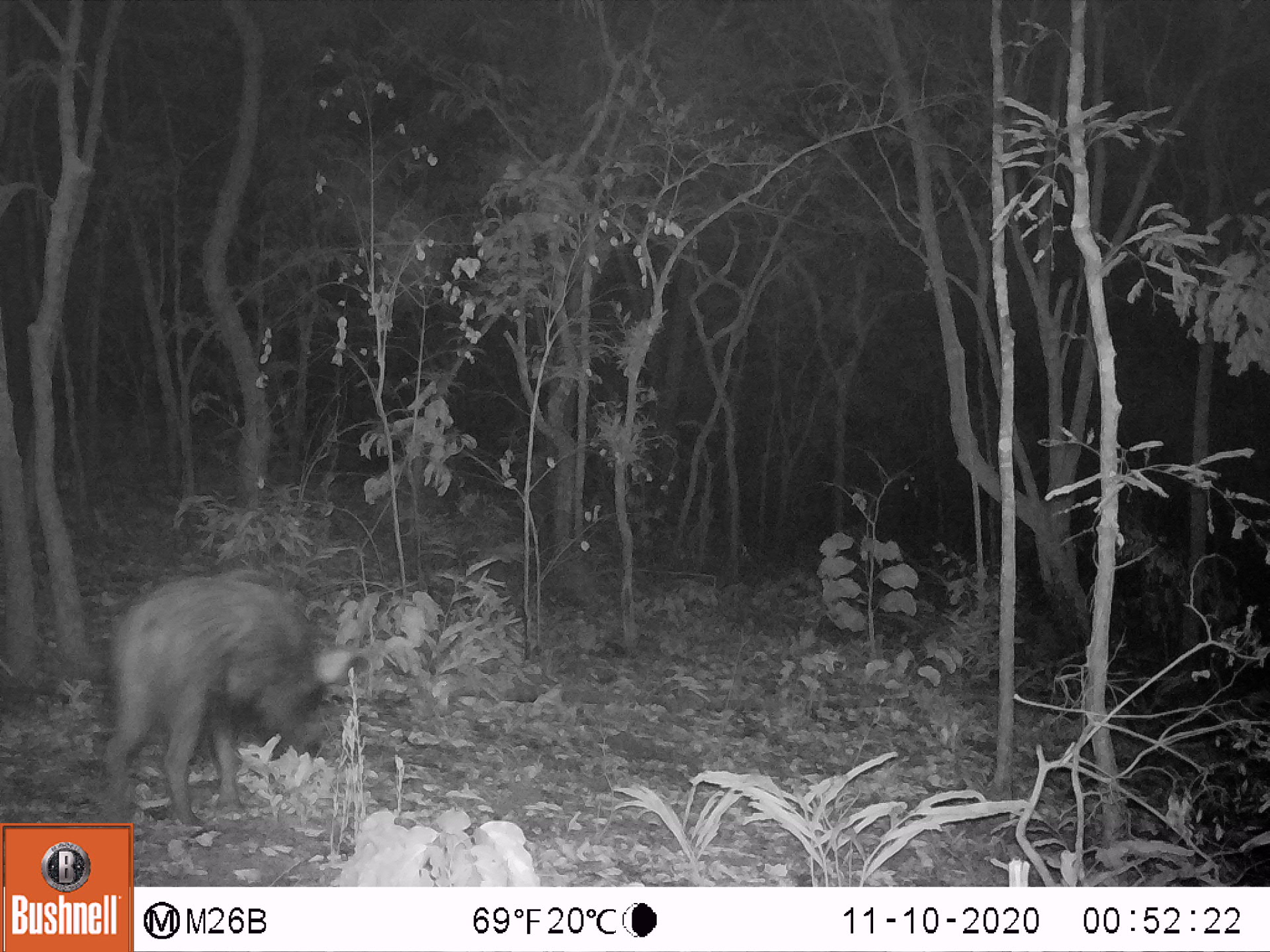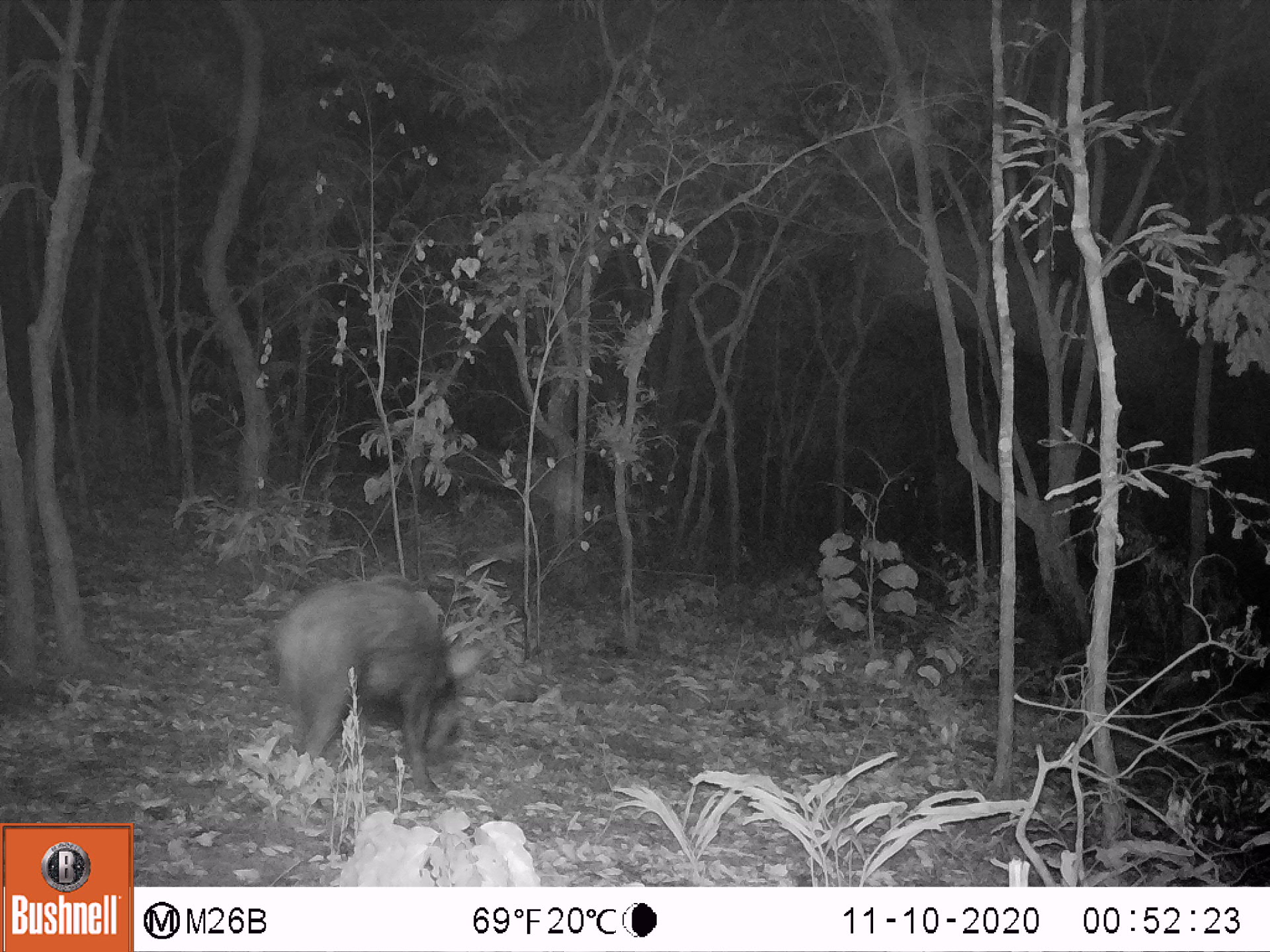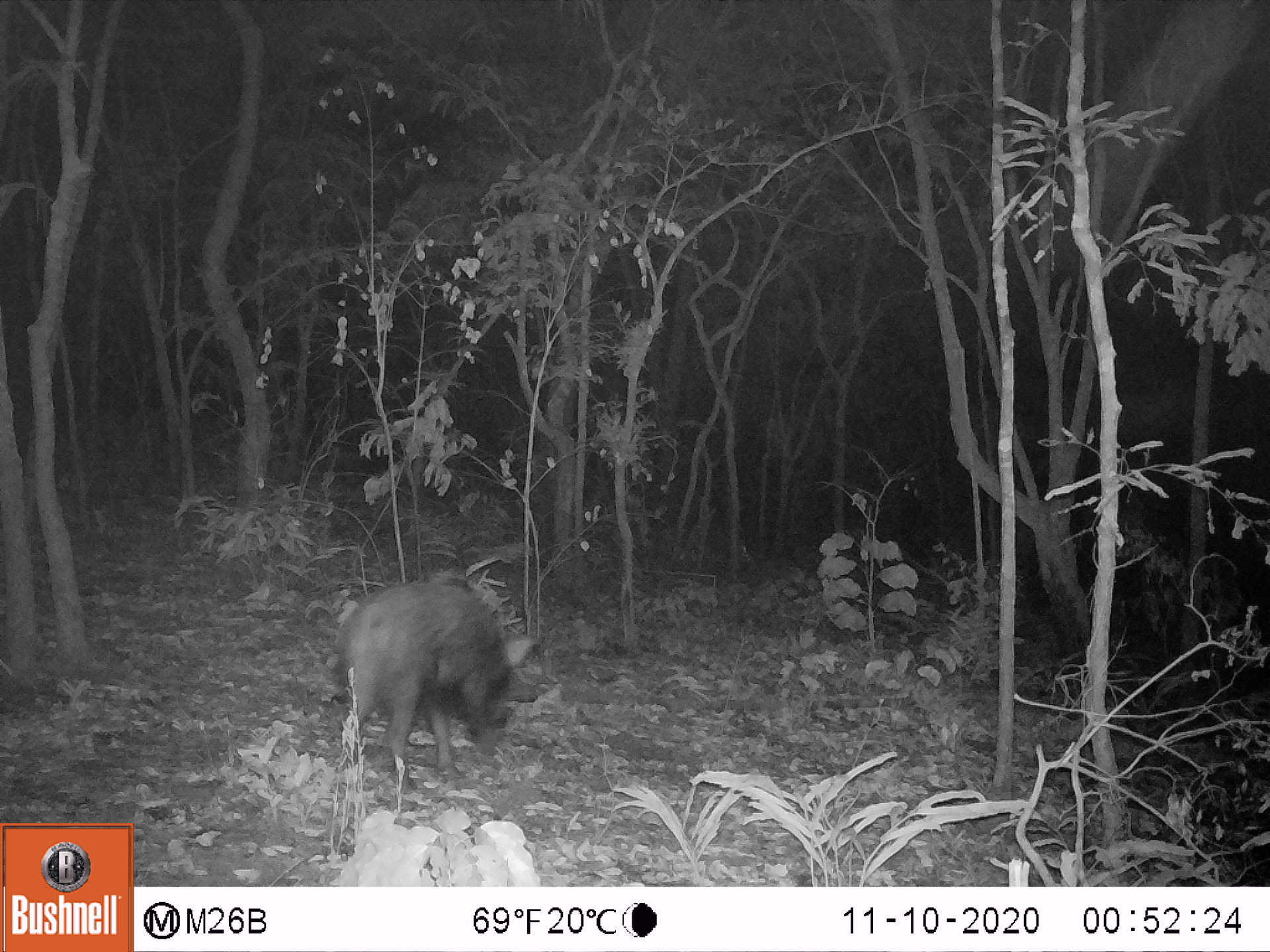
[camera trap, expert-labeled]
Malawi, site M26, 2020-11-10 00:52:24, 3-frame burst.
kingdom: Animalia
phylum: Chordata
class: Mammalia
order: Artiodactyla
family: Suidae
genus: Potamochoerus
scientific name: Potamochoerus larvatus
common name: bushpig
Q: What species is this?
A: Bushpig (Potamochoerus larvatus).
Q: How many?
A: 1.